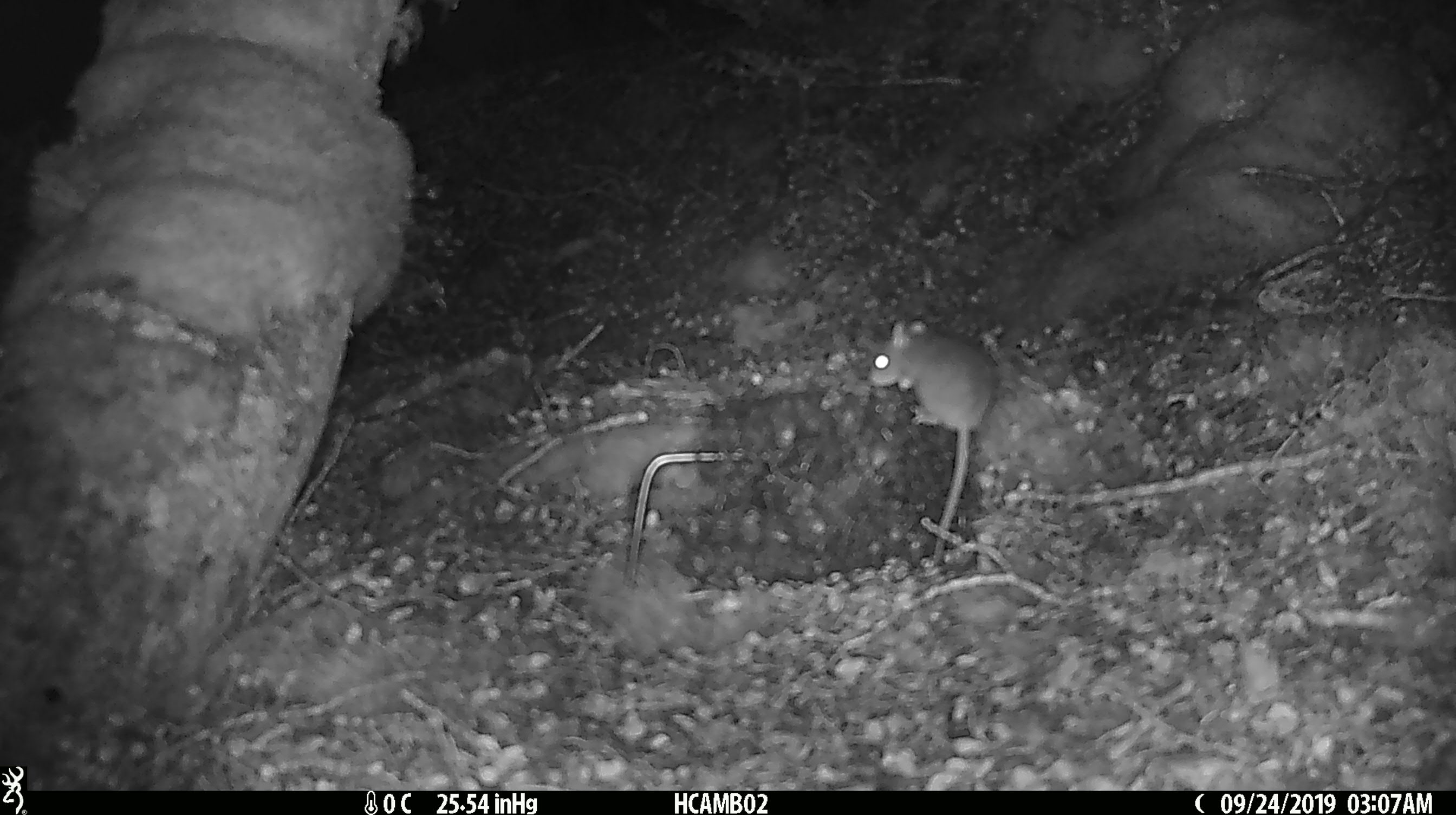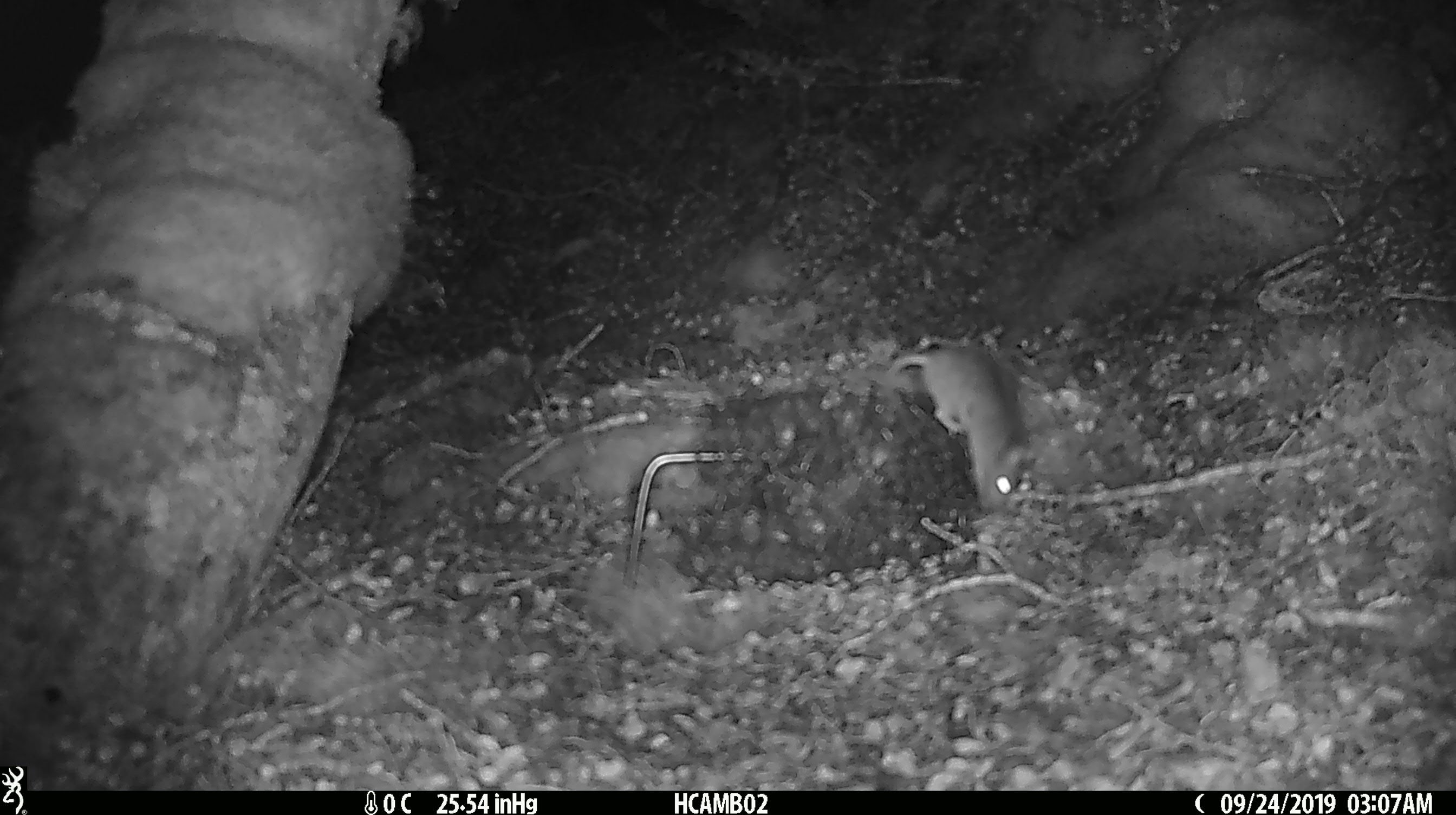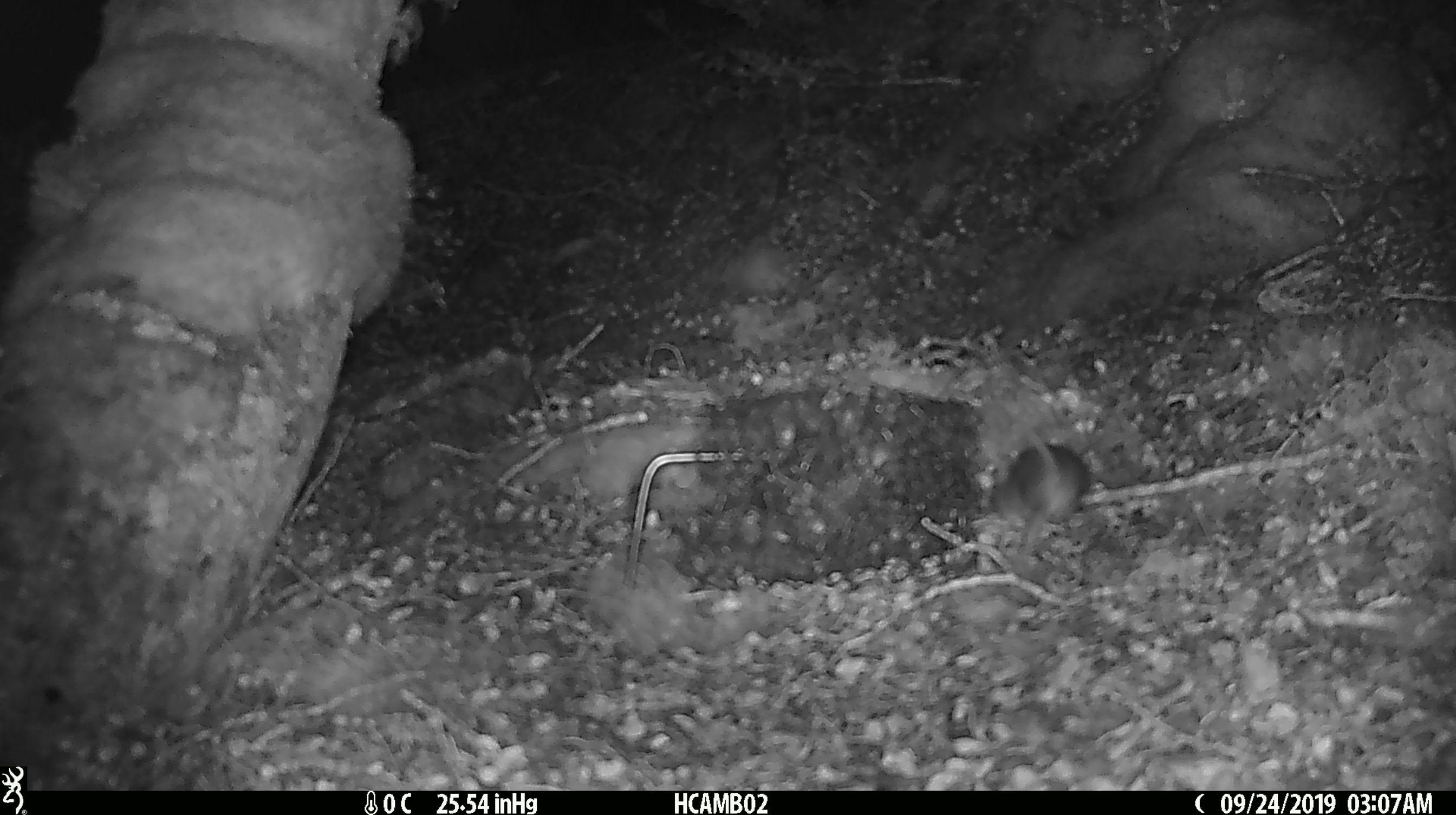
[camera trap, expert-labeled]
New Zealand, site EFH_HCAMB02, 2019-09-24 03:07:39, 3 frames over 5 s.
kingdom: Animalia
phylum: Chordata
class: Mammalia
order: Rodentia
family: Muridae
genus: Mus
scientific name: Mus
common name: mouse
Mouse (Mus).